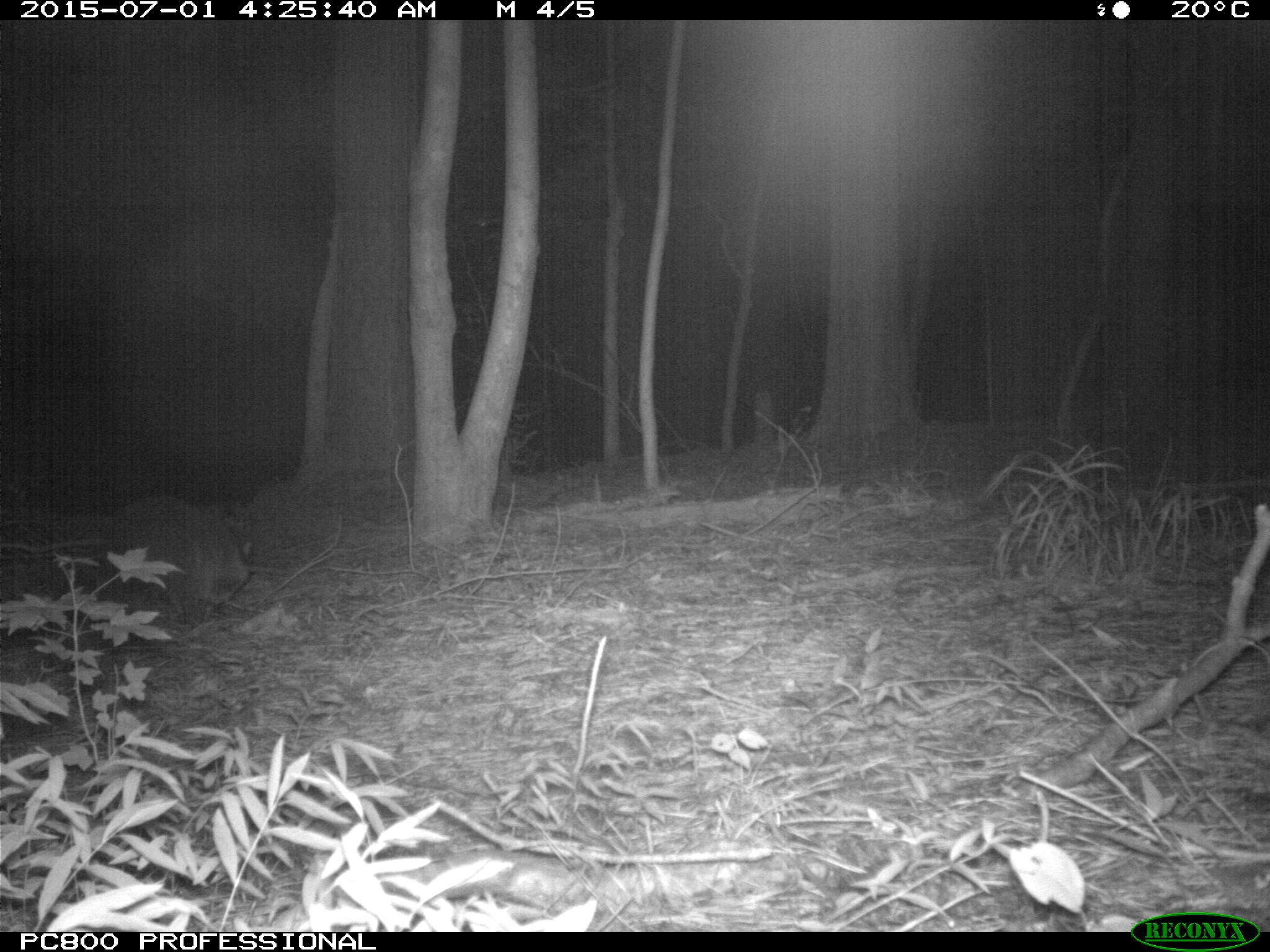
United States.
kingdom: Animalia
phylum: Chordata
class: Mammalia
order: Carnivora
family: Procyonidae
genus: Procyon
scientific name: Procyon lotor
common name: northern raccoon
Northern Raccoon (Procyon lotor).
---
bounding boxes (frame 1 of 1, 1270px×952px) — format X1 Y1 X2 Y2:
Northern Raccoon: 89 498 270 624